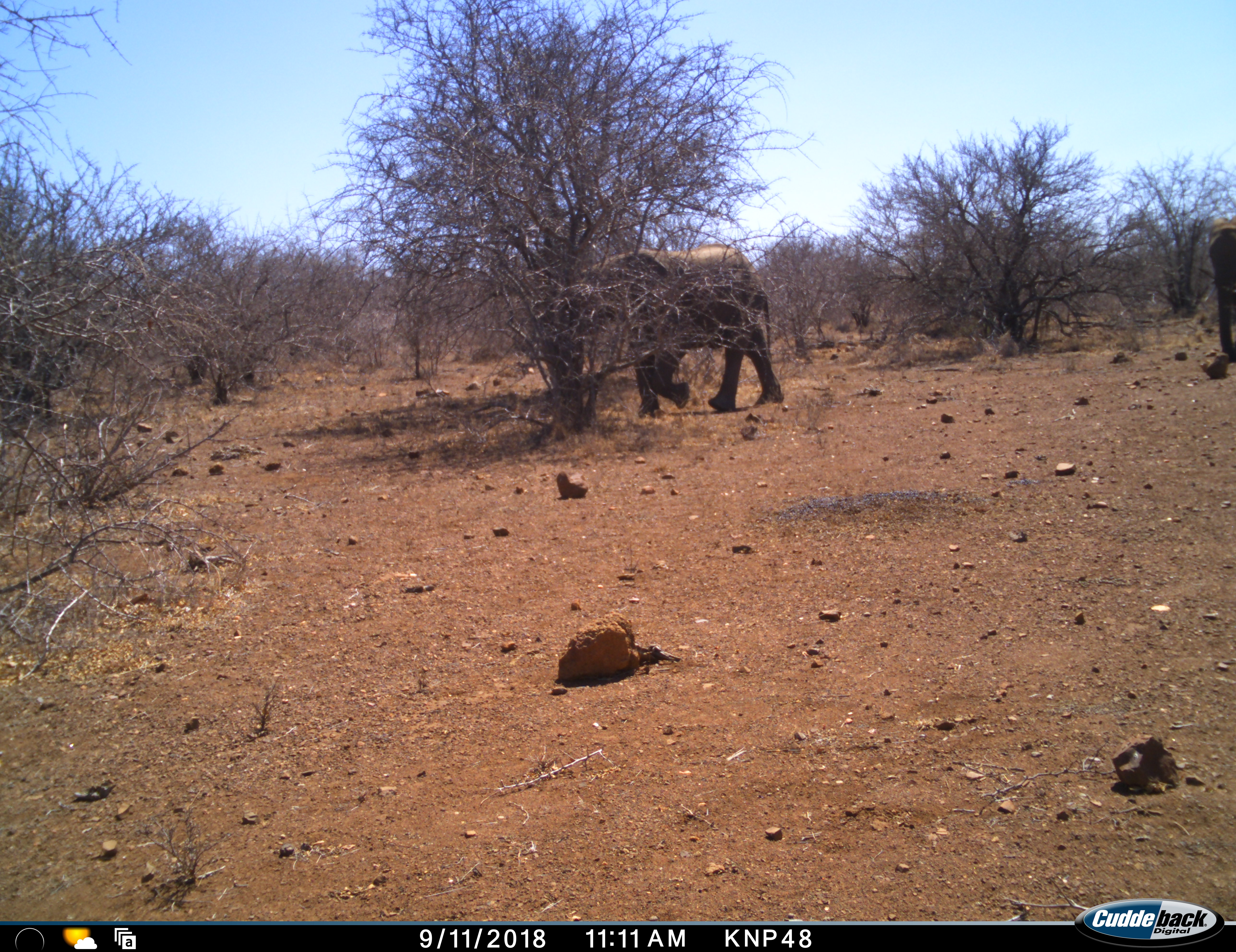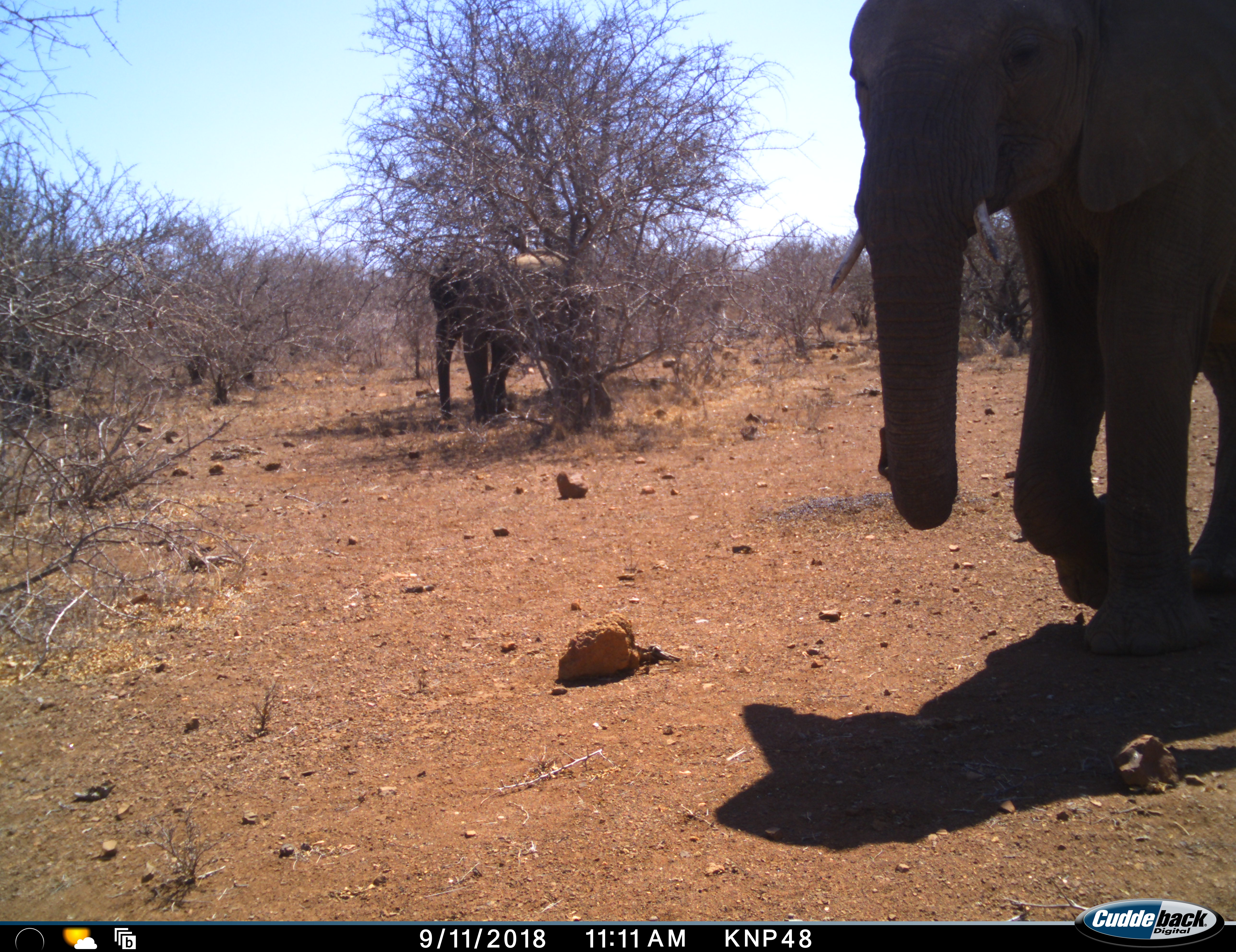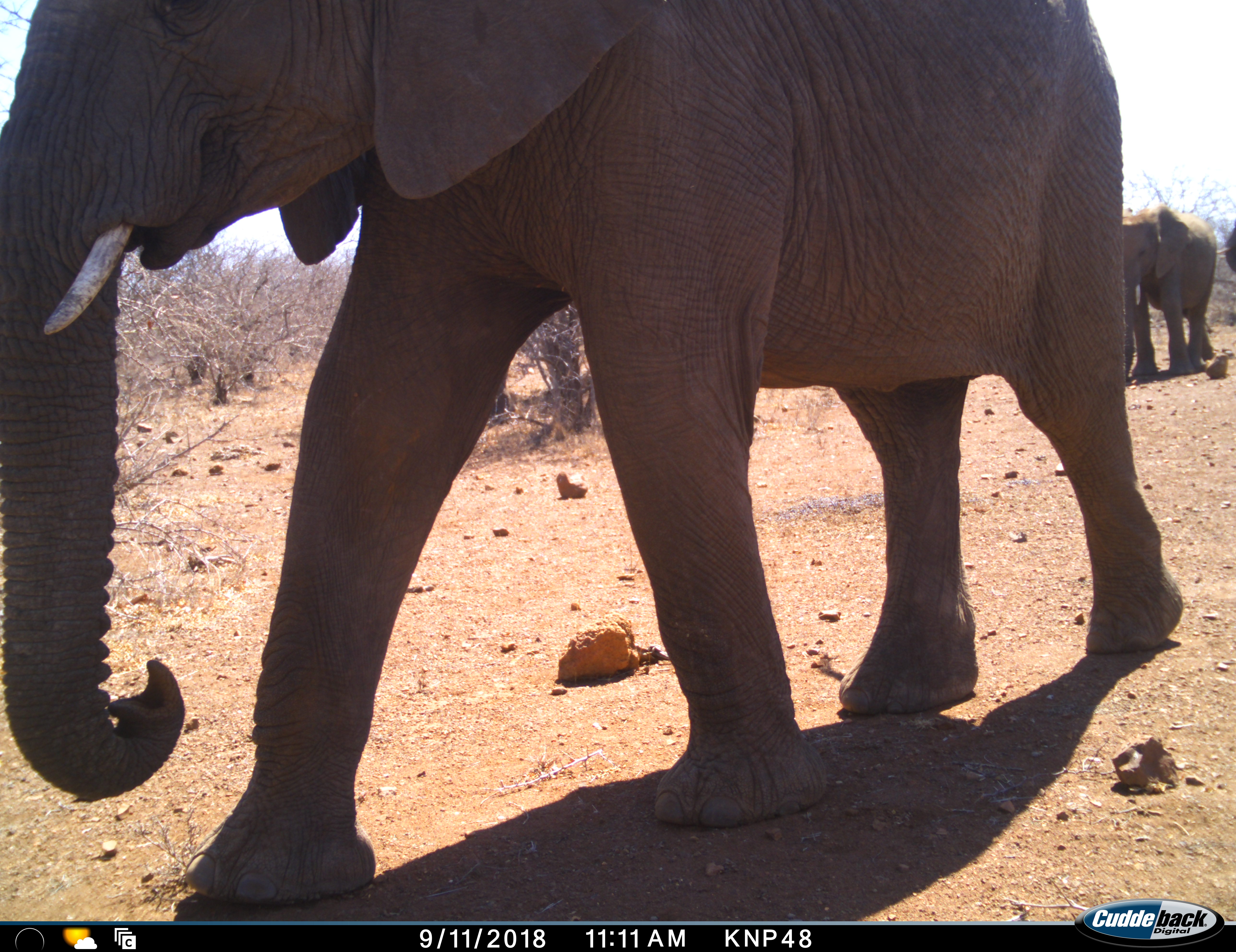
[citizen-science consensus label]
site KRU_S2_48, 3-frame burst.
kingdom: Animalia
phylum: Chordata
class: Mammalia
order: Proboscidea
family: Elephantidae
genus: Loxodonta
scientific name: Loxodonta africana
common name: african bush elephant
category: elephant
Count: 3.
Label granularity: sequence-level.